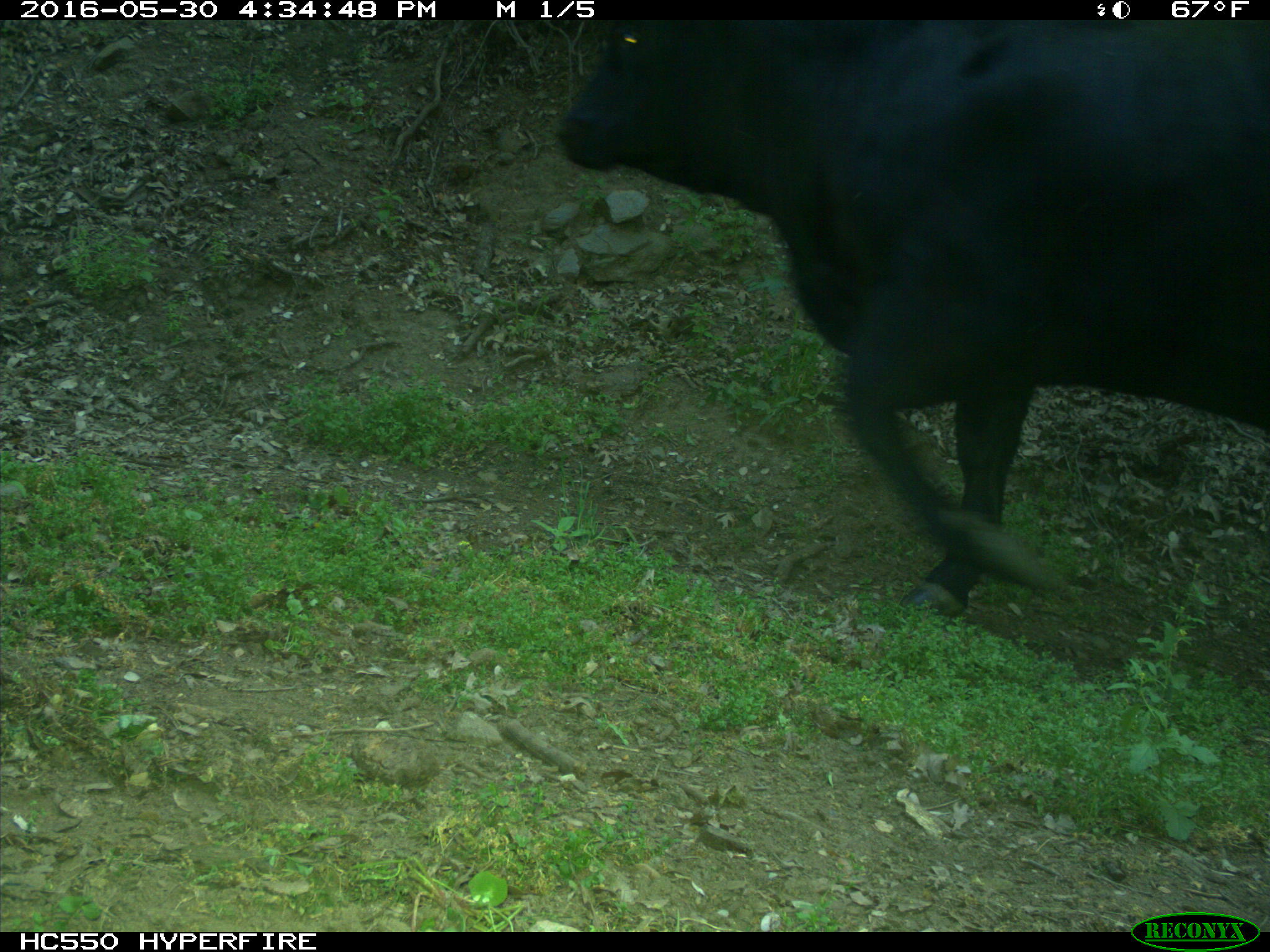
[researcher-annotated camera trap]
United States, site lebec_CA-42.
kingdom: Animalia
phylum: Chordata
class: Mammalia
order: Artiodactyla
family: Bovidae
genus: Bos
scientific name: Bos taurus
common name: domestic cow